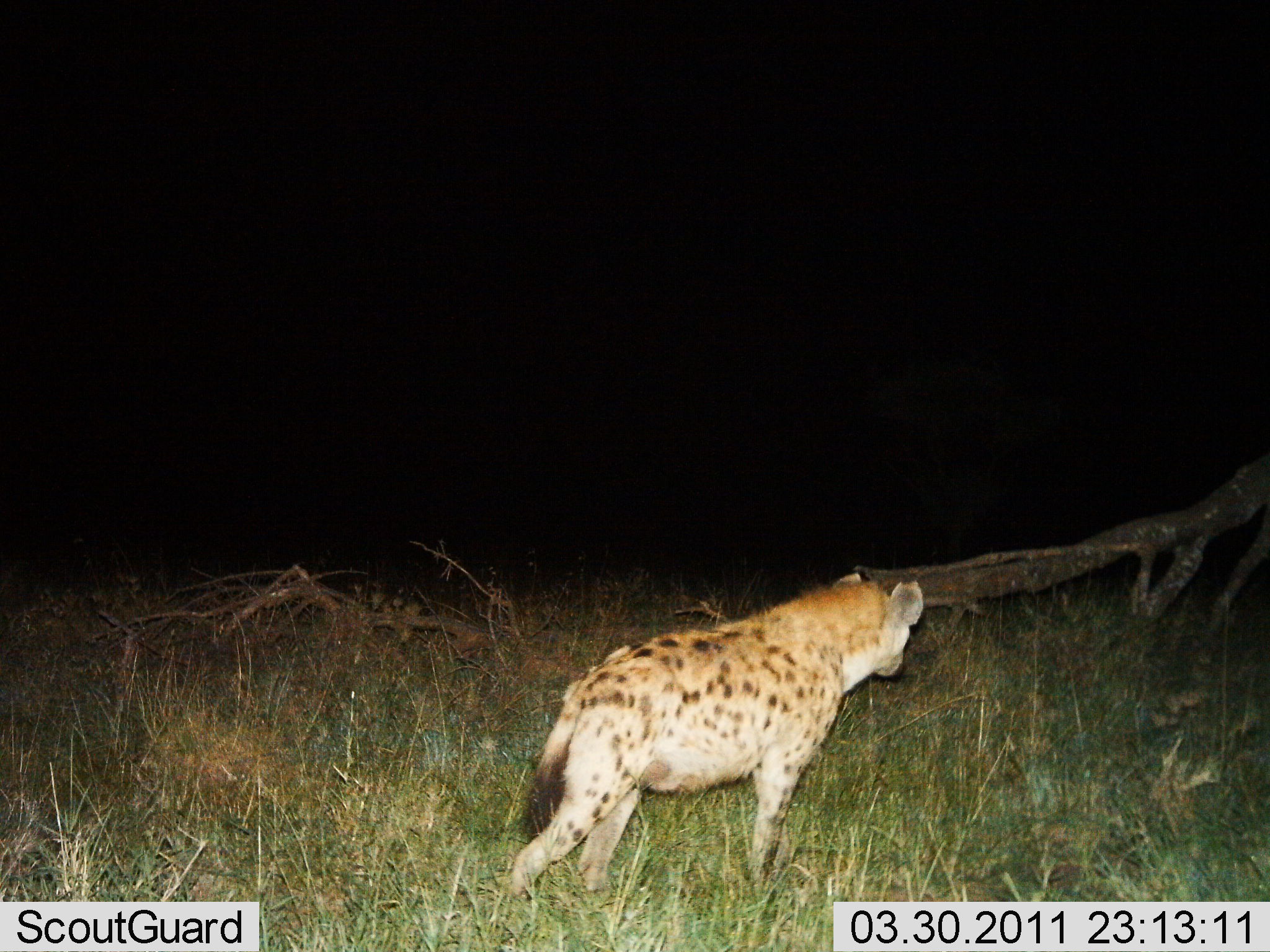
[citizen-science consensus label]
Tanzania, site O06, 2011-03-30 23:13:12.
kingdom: Animalia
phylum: Chordata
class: Mammalia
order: Carnivora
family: Hyaenidae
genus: Crocuta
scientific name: Crocuta crocuta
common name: spotted hyena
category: hyenaspotted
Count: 1.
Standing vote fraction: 55%.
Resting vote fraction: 0%.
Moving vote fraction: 55%.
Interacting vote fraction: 0%.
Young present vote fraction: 0%.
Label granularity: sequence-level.